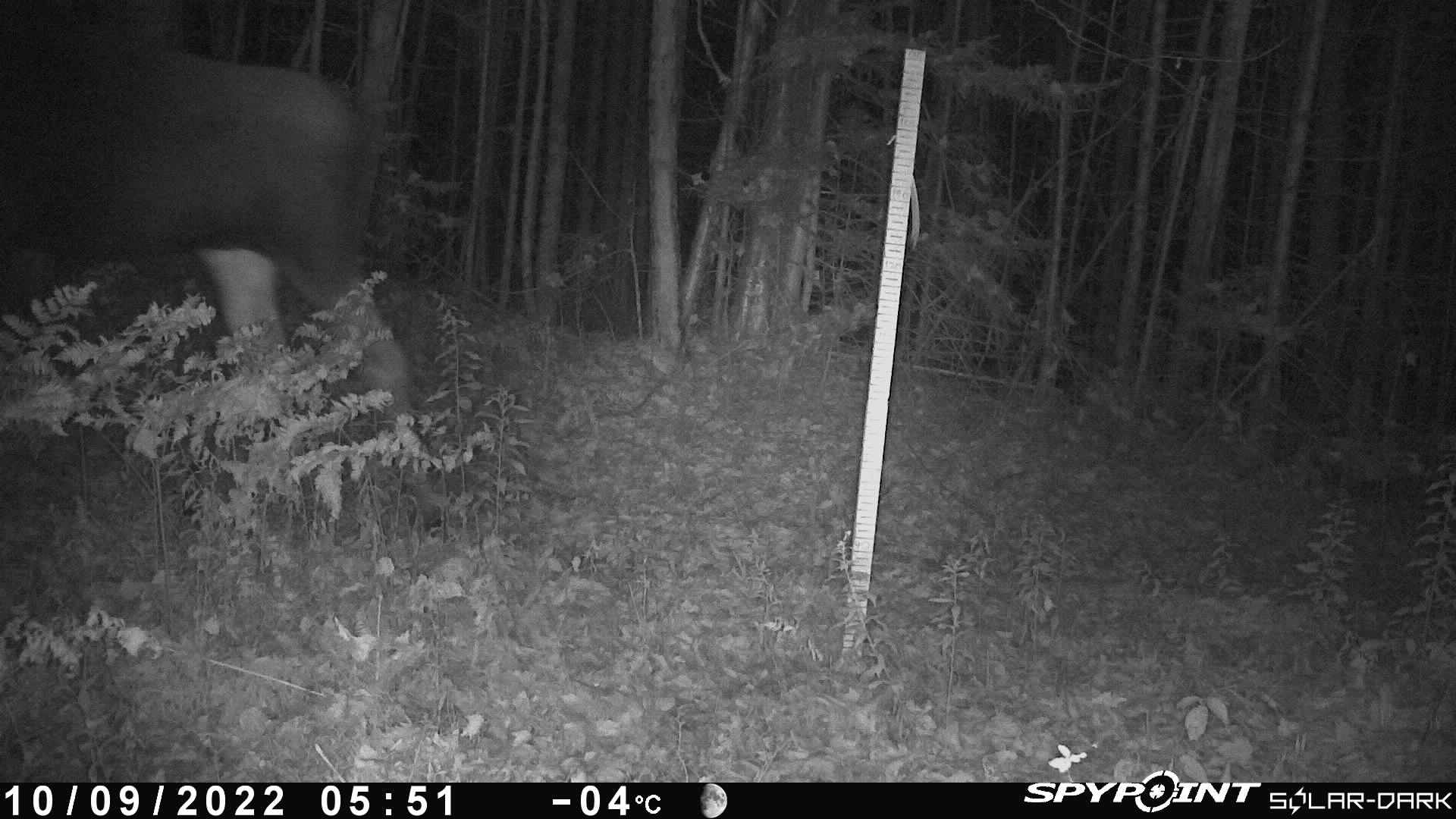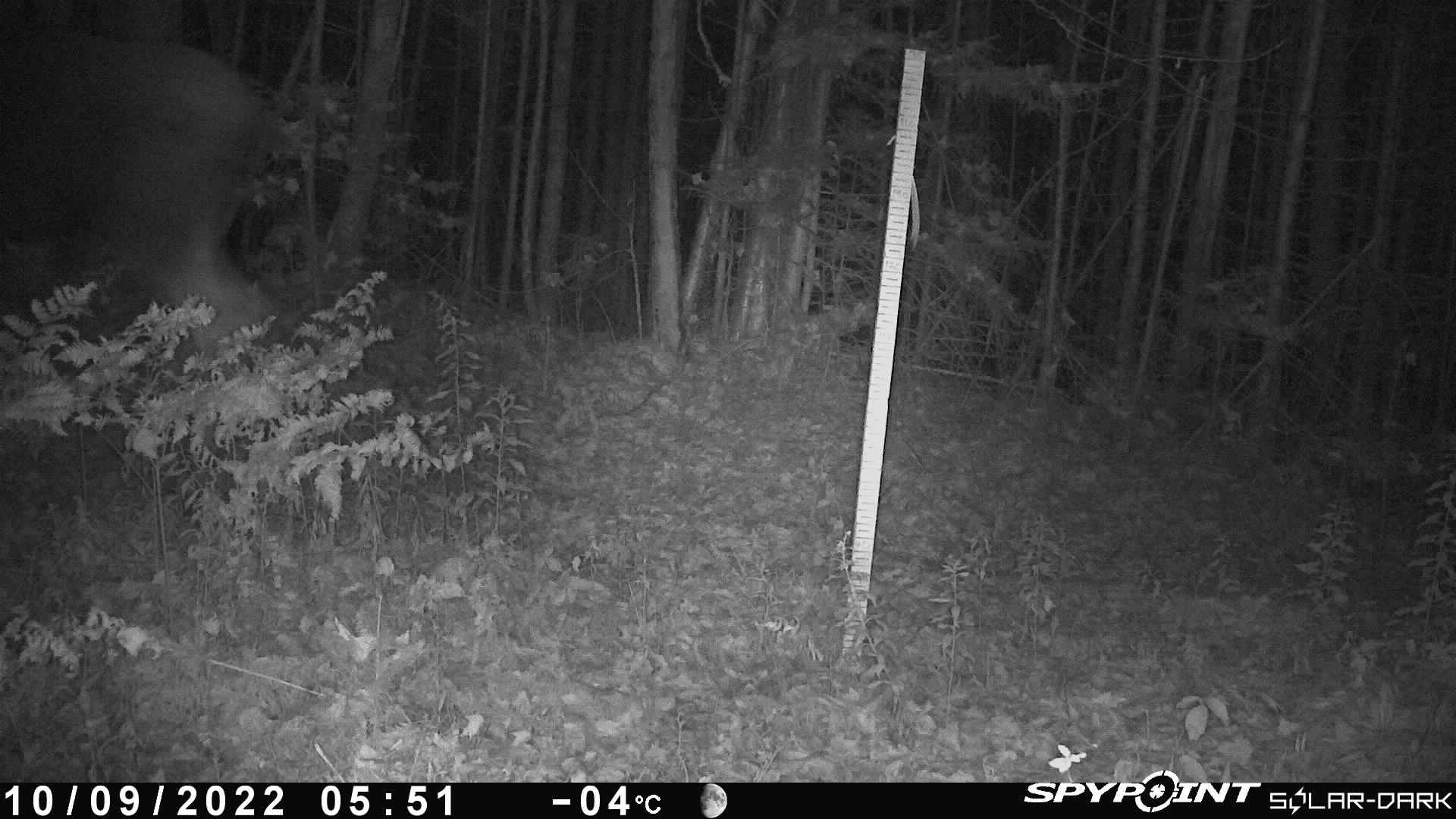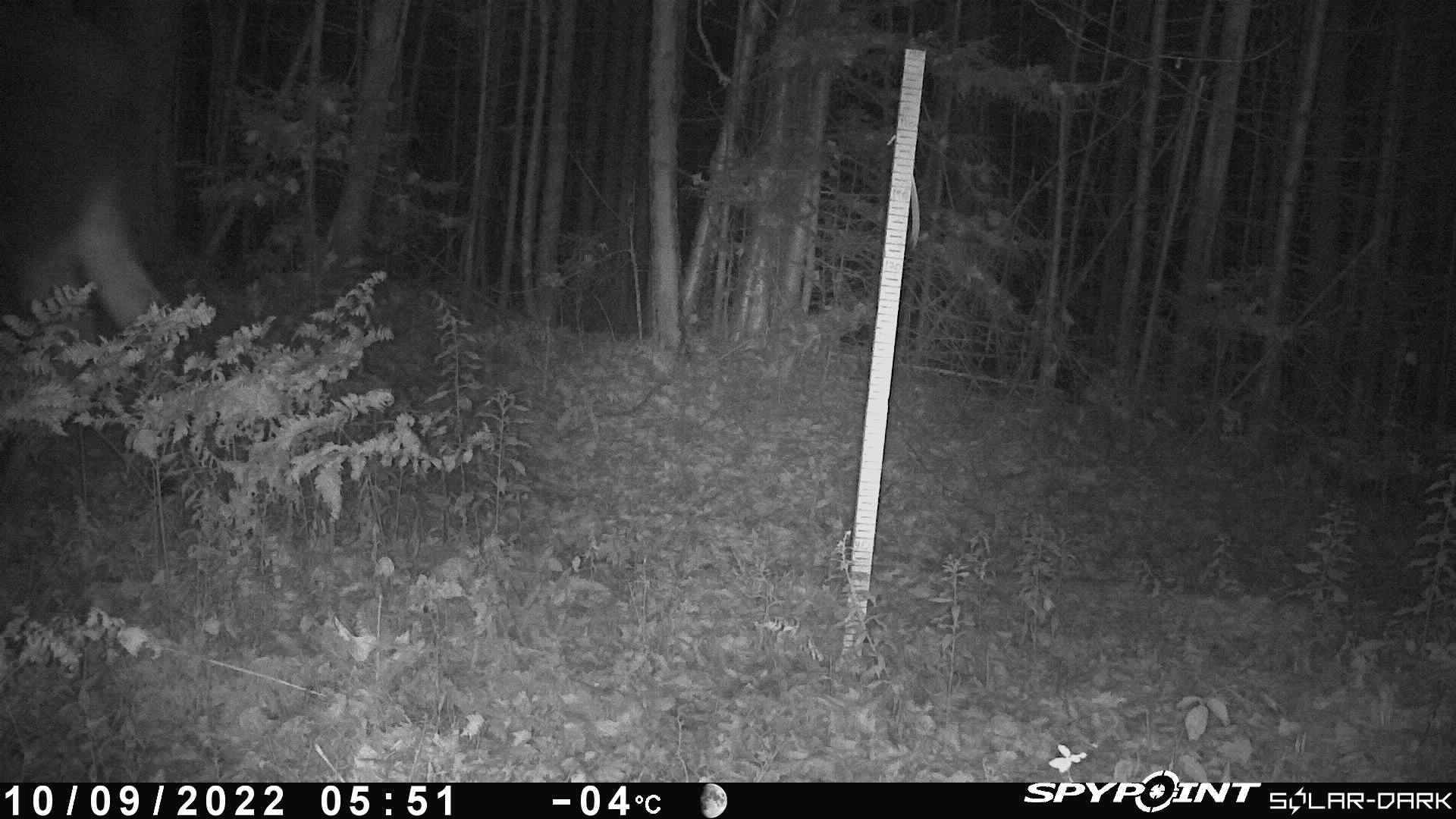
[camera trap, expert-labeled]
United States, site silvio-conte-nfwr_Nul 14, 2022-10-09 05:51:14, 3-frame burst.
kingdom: Animalia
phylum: Chordata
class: Mammalia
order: Artiodactyla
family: Cervidae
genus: Alces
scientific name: Alces alces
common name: moose